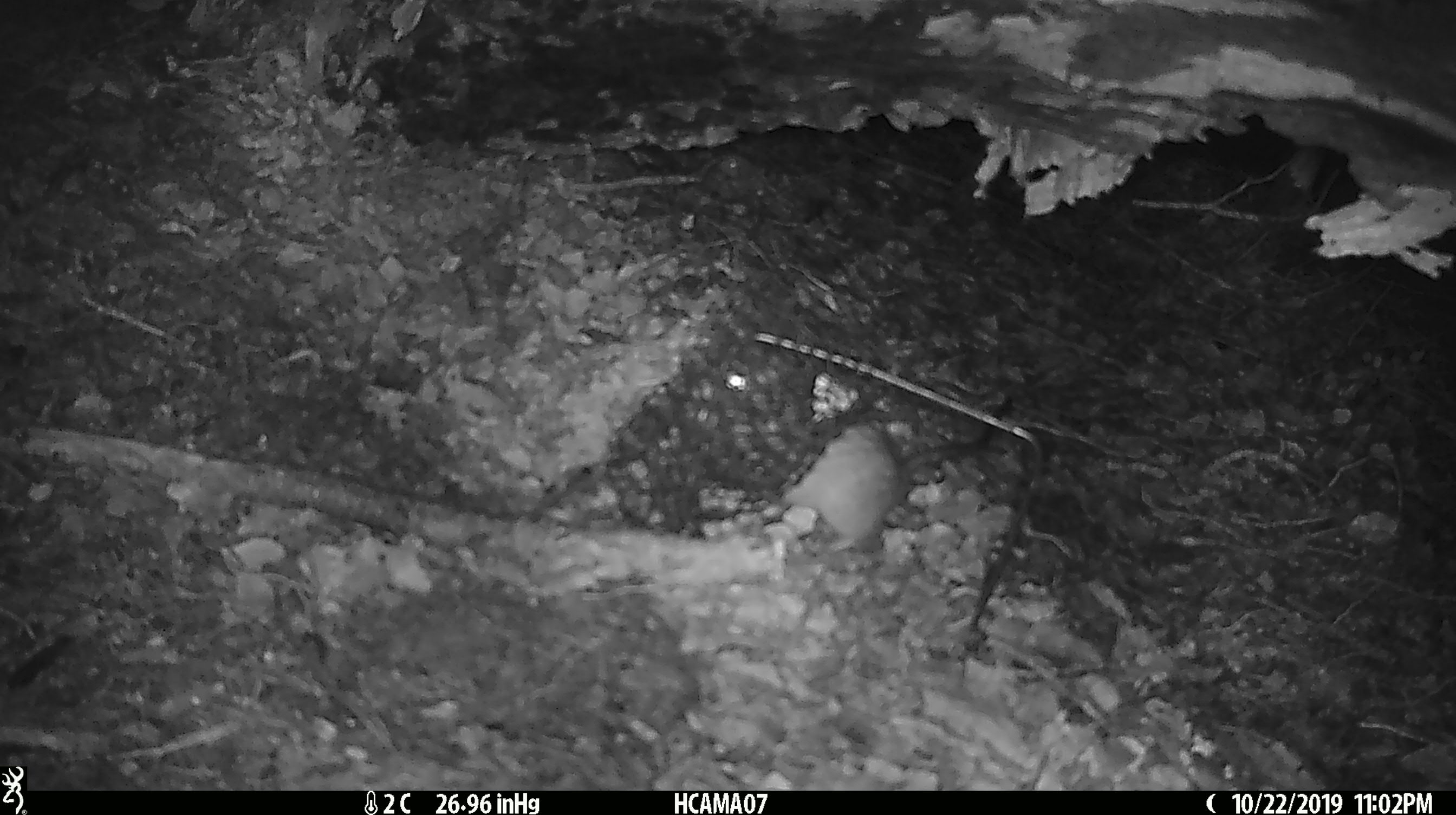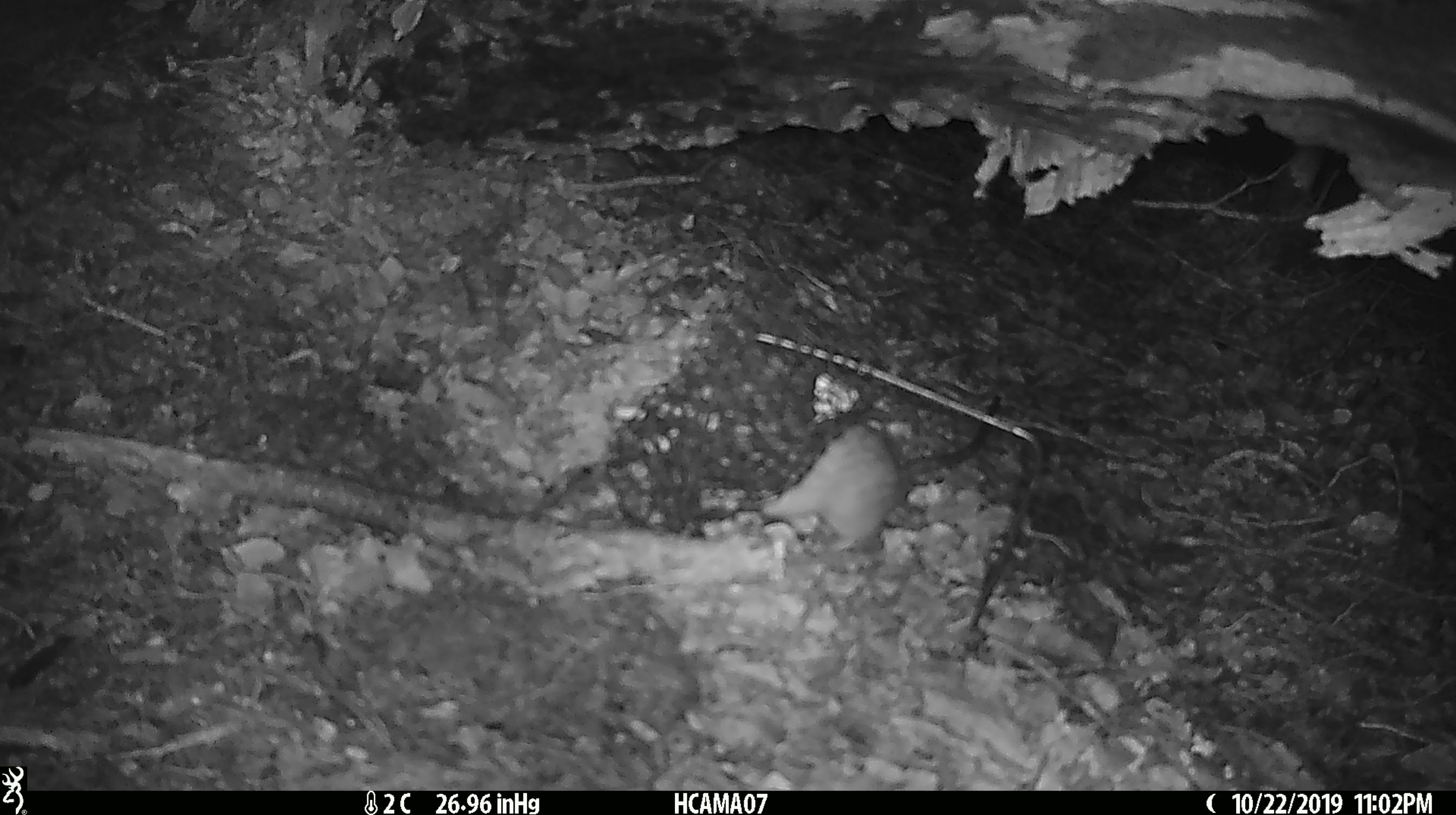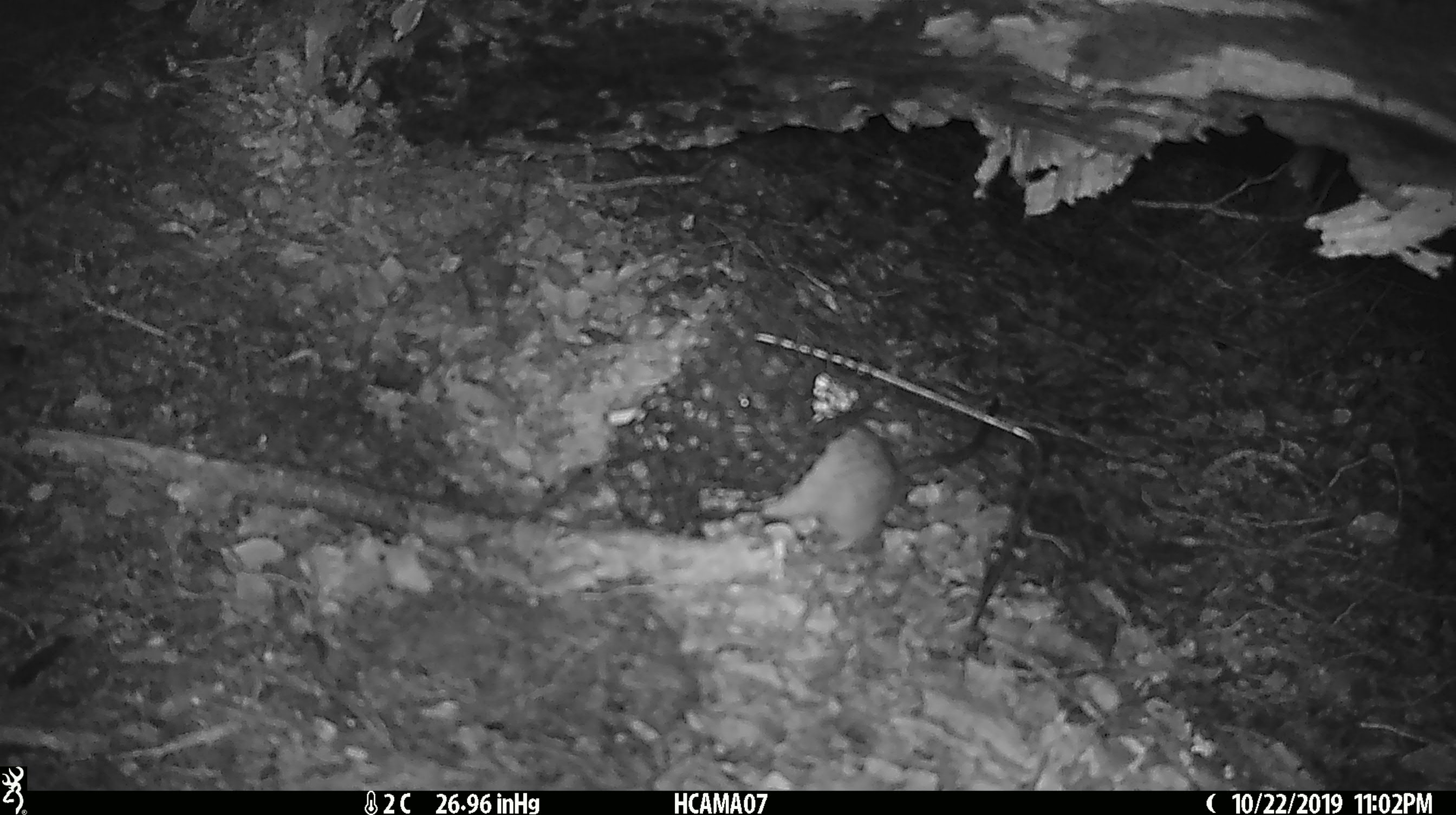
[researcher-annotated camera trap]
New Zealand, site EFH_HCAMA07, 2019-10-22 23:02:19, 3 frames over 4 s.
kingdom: Animalia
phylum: Chordata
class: Mammalia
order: Rodentia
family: Muridae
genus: Rattus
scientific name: Rattus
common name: rat